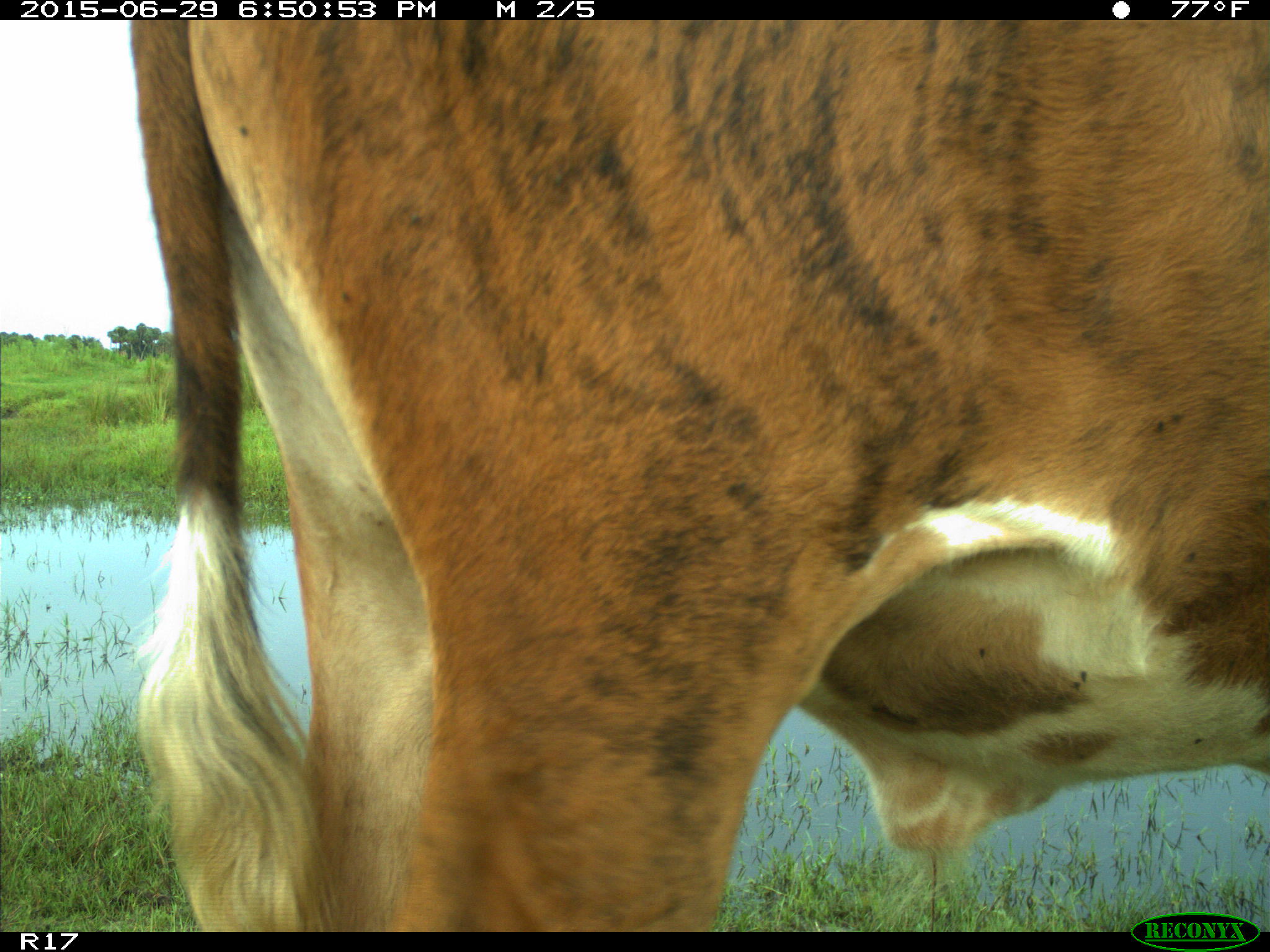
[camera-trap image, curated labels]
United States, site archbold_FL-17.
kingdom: Animalia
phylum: Chordata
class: Mammalia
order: Artiodactyla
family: Bovidae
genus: Bos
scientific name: Bos taurus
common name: domestic cow